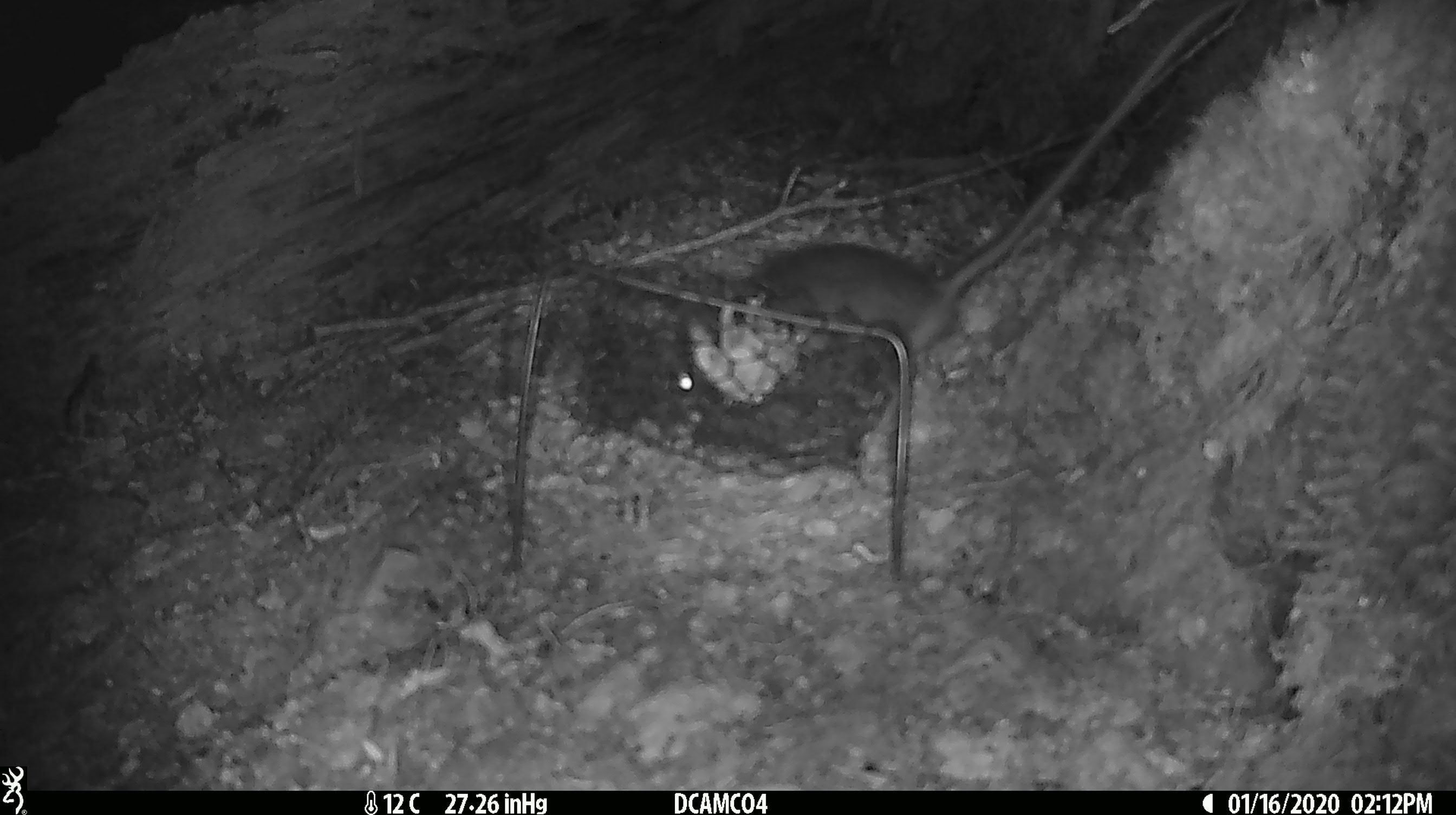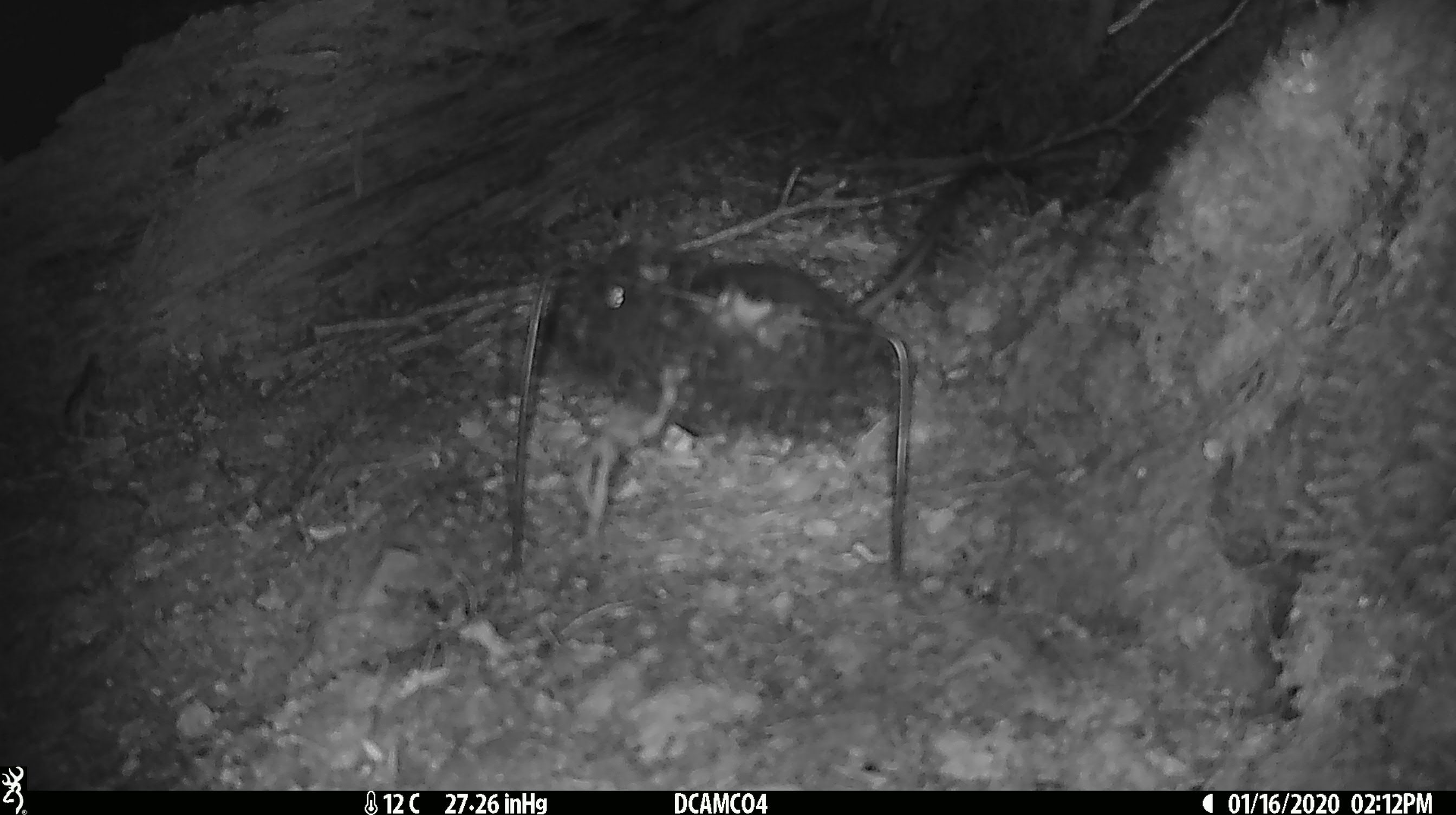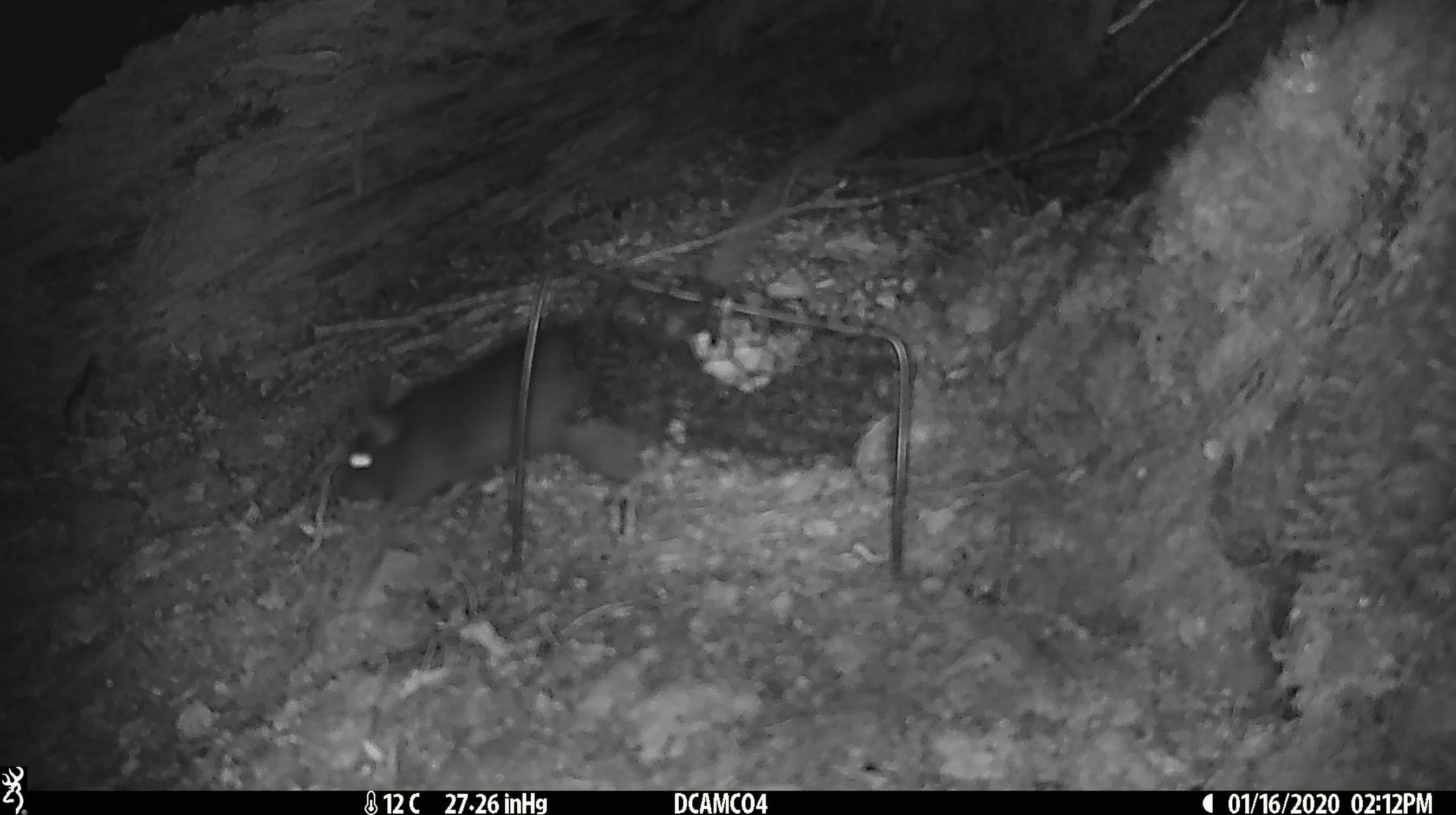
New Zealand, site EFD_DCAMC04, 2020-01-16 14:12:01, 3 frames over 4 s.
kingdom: Animalia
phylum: Chordata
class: Mammalia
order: Rodentia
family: Muridae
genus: Rattus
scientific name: Rattus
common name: rat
Rat (Rattus).